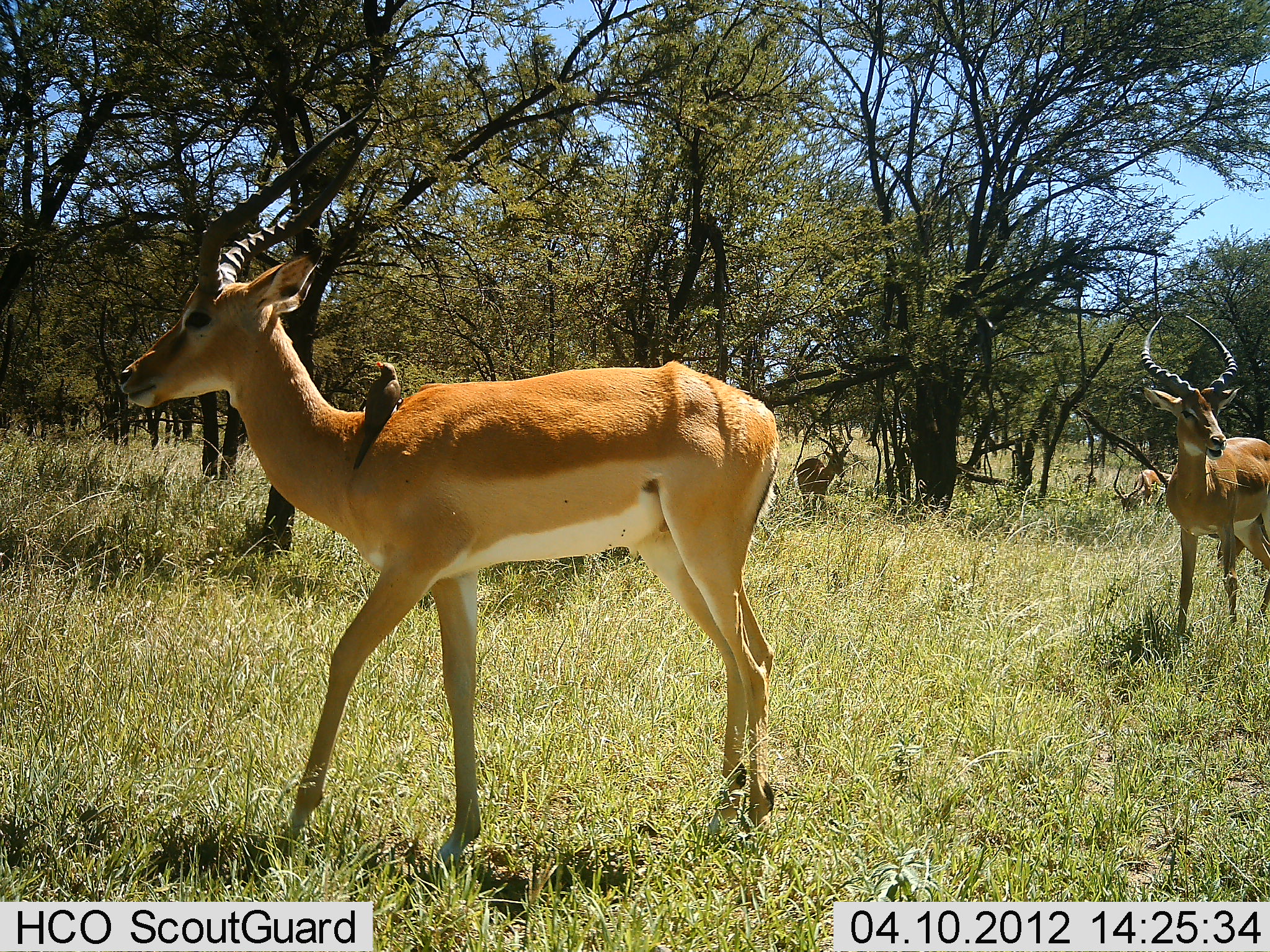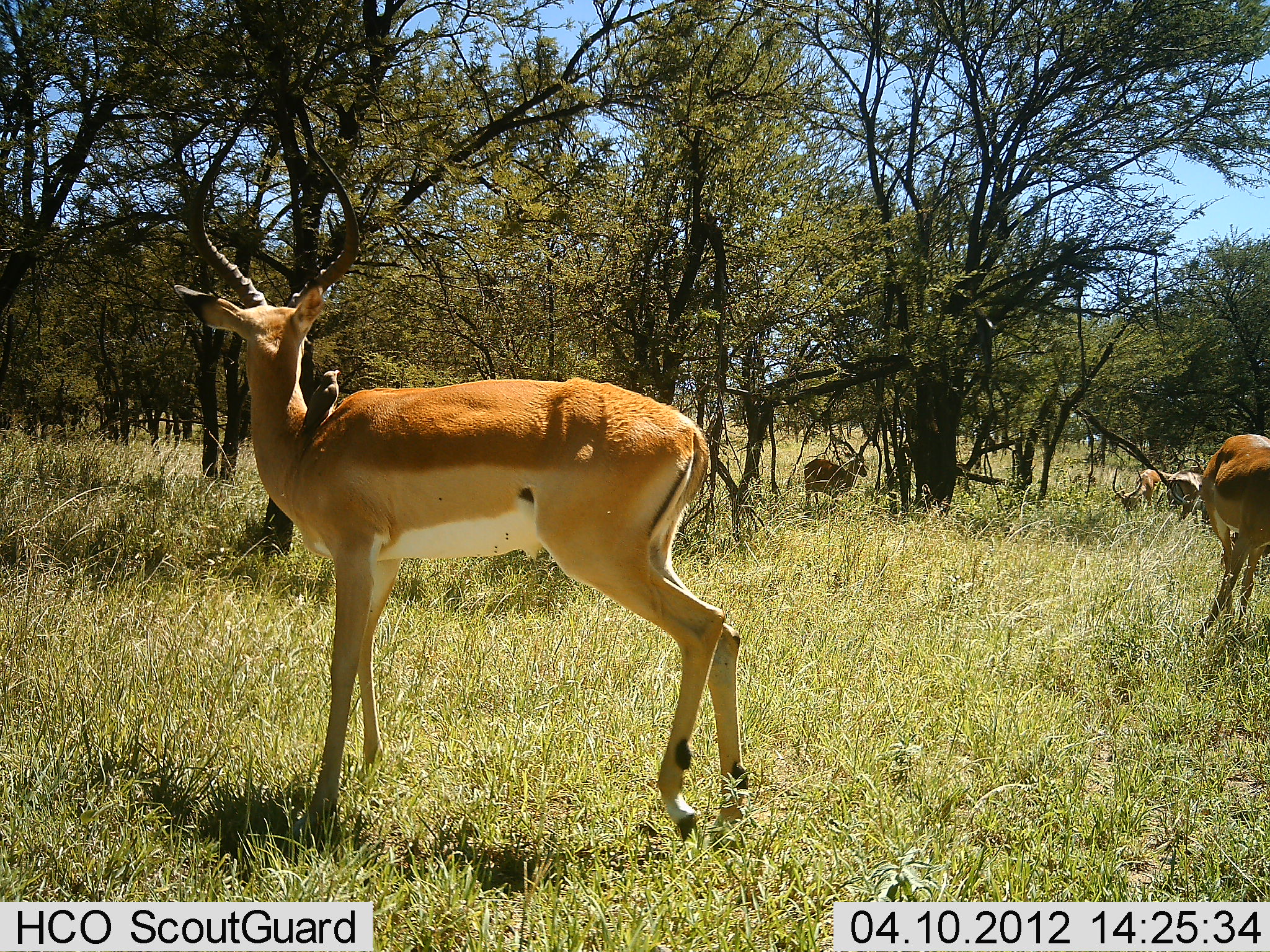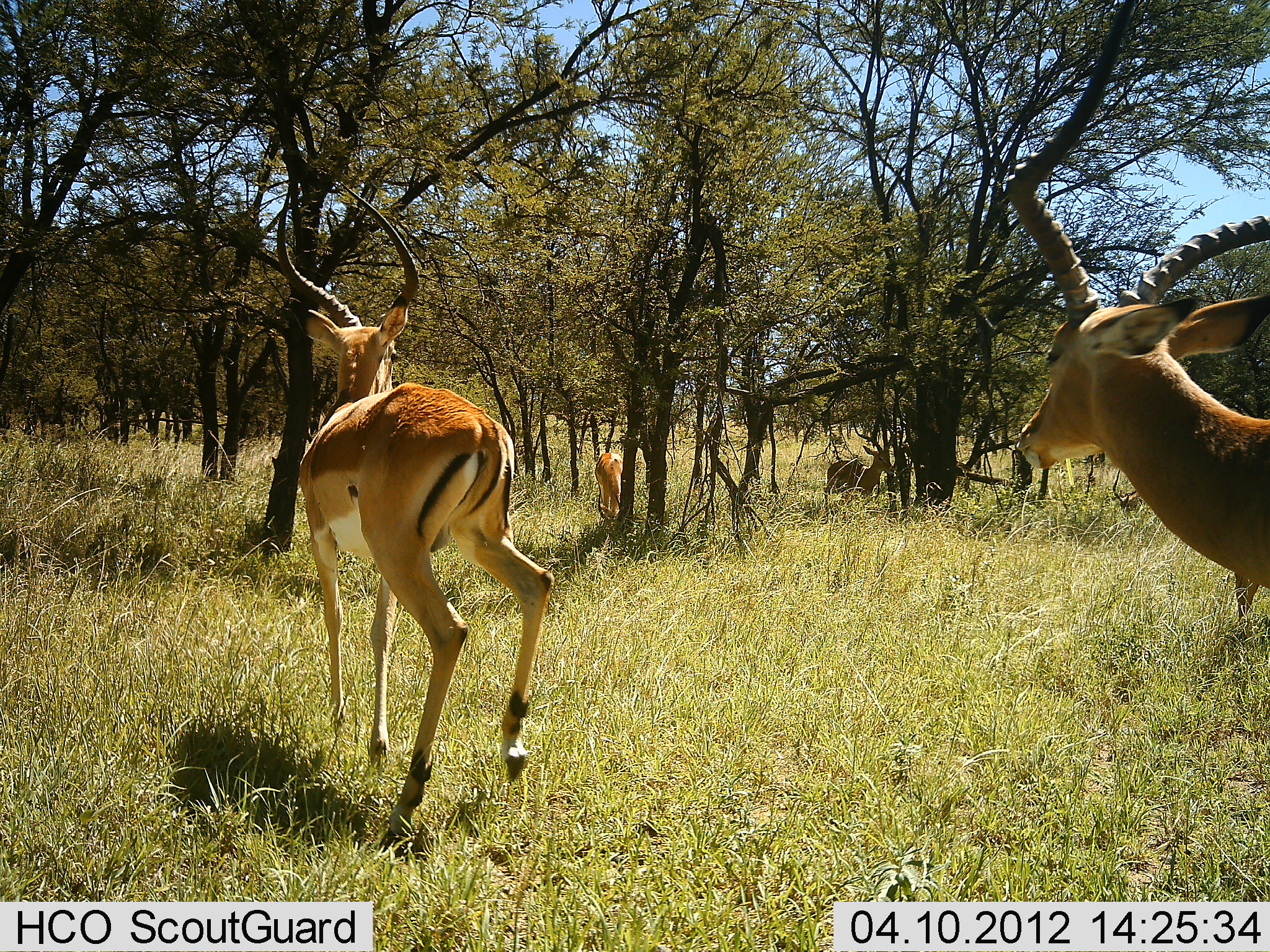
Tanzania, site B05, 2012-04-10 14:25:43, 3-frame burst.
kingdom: Animalia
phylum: Chordata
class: Mammalia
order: Artiodactyla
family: Bovidae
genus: Aepyceros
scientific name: Aepyceros melampus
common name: impala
Impala (Aepyceros melampus), count 5. Behavior (volunteer vote fractions): standing 47%, resting 0%, moving 68%, interacting 0%. Young present (vote fraction): 0%. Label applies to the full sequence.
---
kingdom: Animalia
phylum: Chordata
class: Aves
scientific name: Aves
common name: bird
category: otherbird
Otherbird (bird) (Aves), count 1. Behavior (volunteer vote fractions): standing 59%, resting 18%, moving 0%, interacting 12%. Young present (vote fraction): 0%. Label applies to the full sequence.